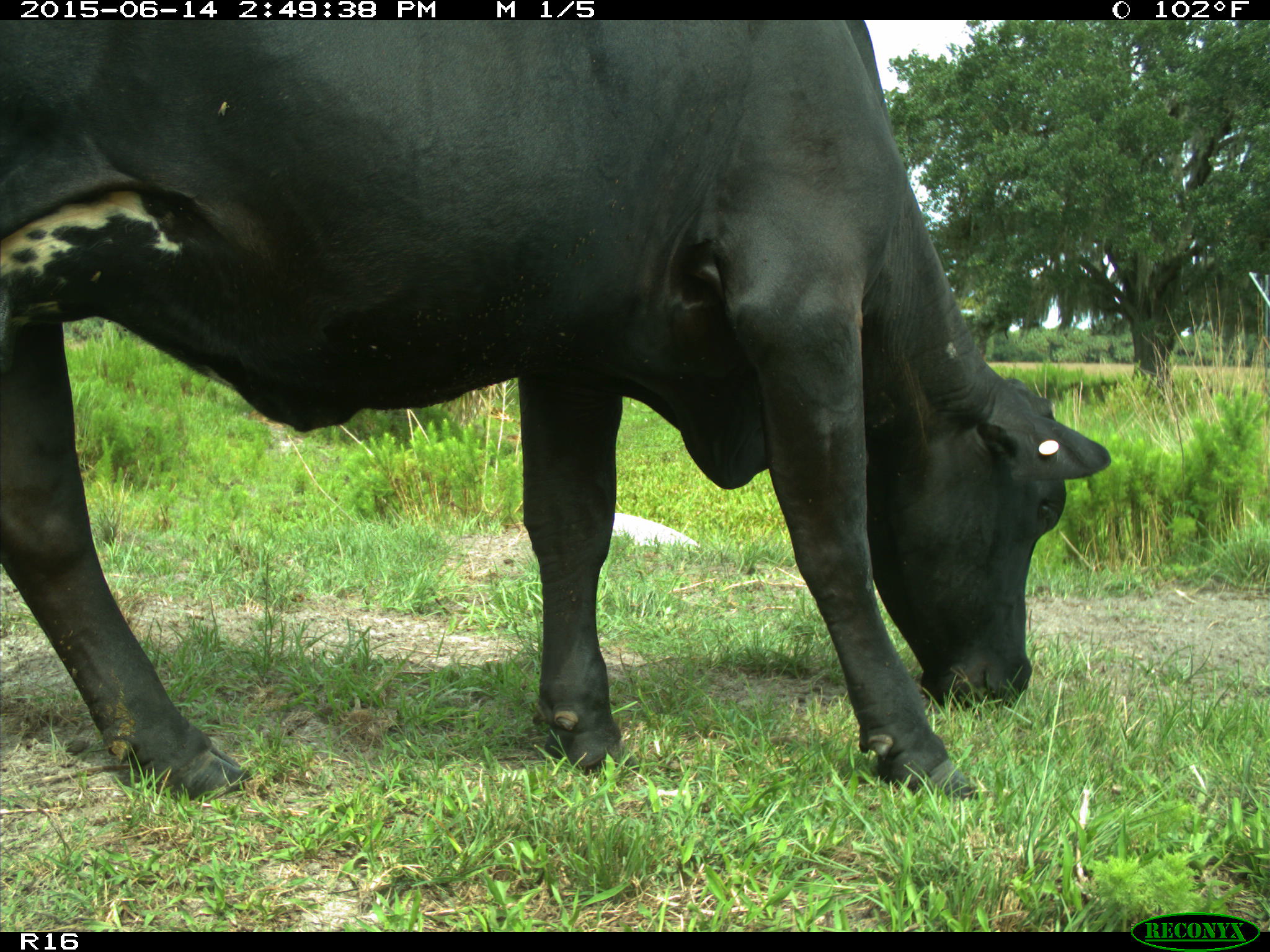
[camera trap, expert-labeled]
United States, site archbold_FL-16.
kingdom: Animalia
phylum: Chordata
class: Mammalia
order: Artiodactyla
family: Bovidae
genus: Bos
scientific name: Bos taurus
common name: domestic cow